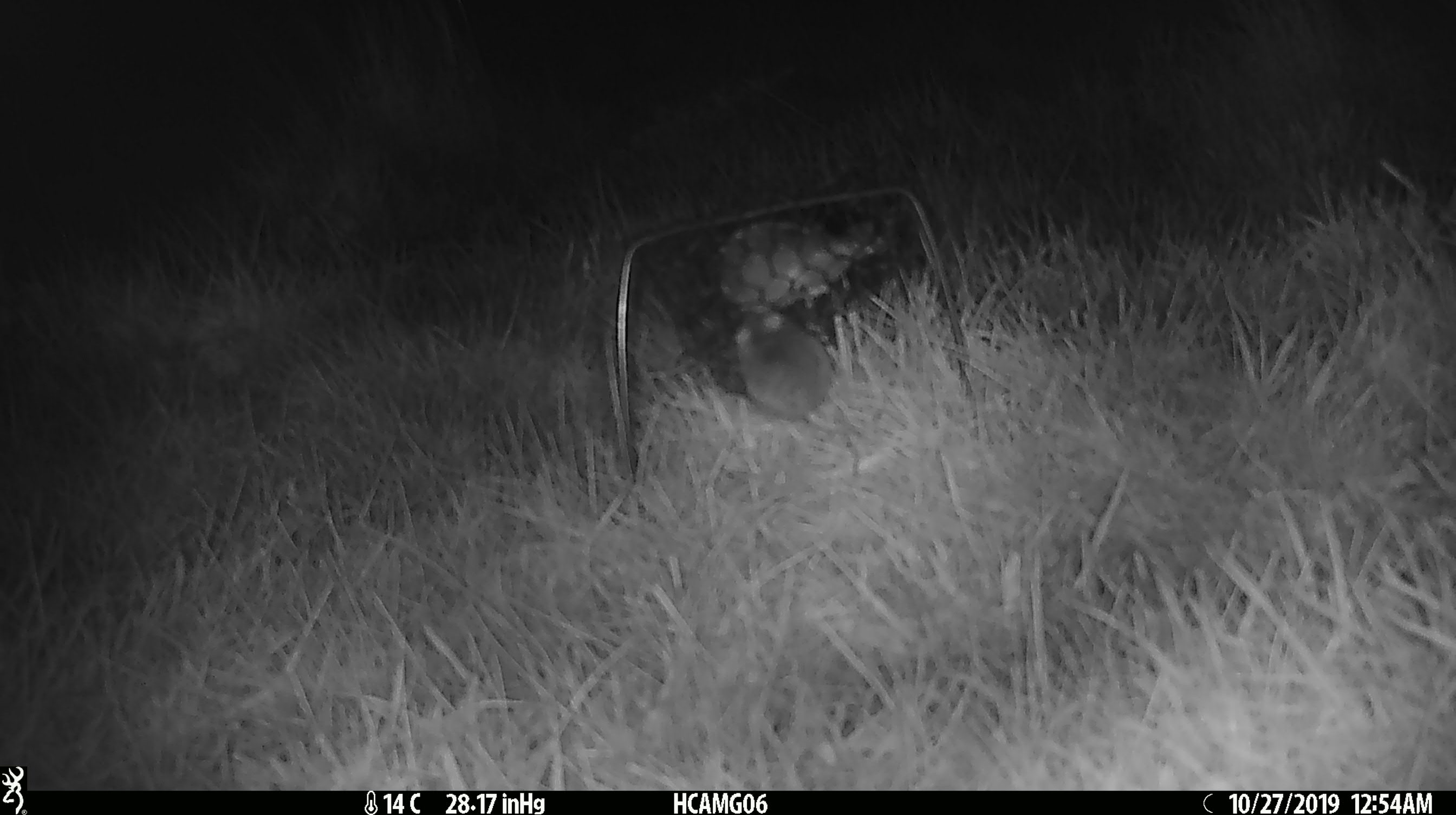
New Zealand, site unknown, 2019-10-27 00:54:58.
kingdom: Animalia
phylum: Chordata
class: Mammalia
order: Rodentia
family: Muridae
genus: Mus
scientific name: Mus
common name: mouse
Mouse (Mus).